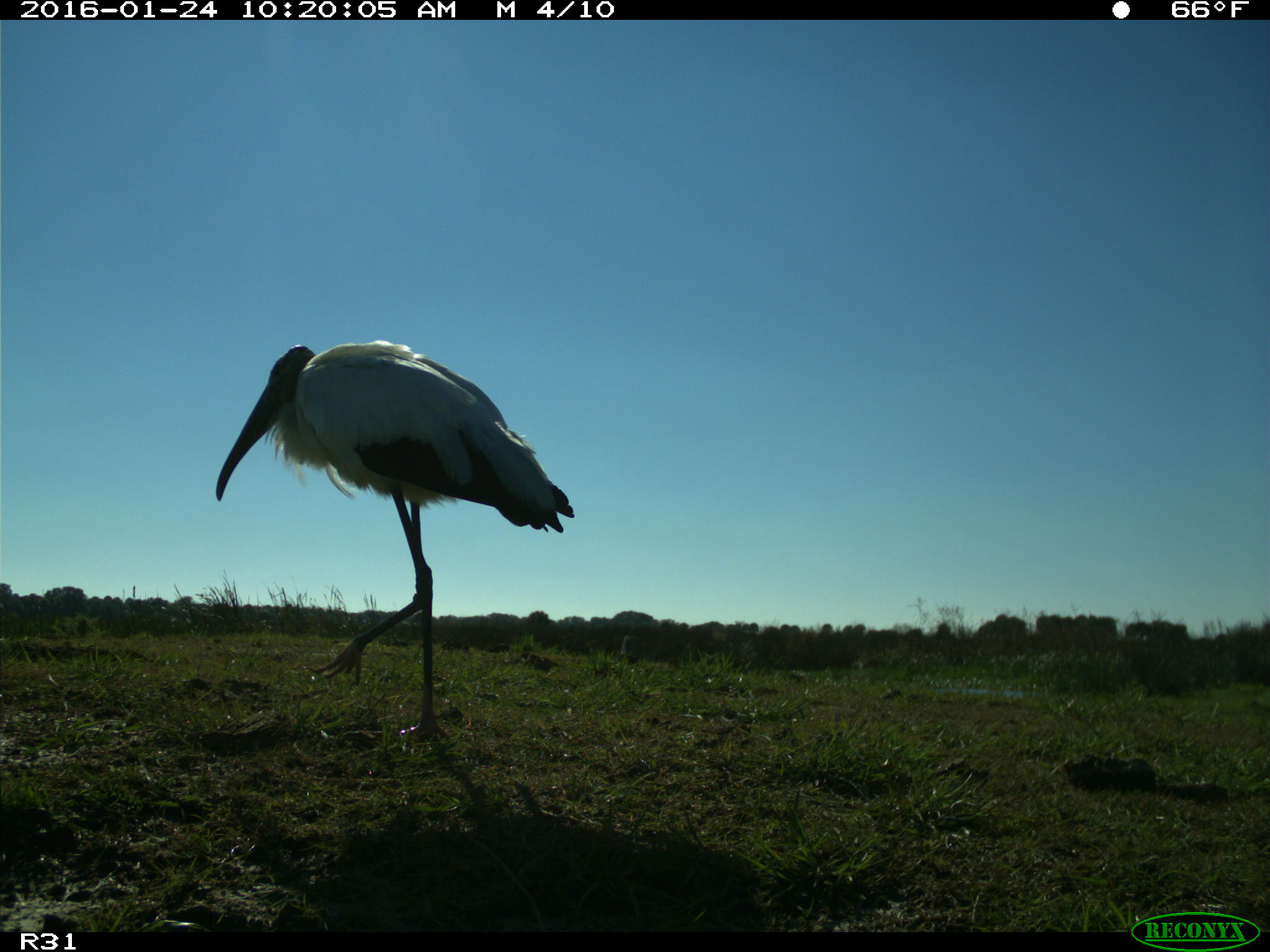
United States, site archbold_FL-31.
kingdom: Animalia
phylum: Chordata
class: Aves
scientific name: Aves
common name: birds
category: unidentified bird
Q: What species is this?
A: Unidentified bird (birds) (Aves).